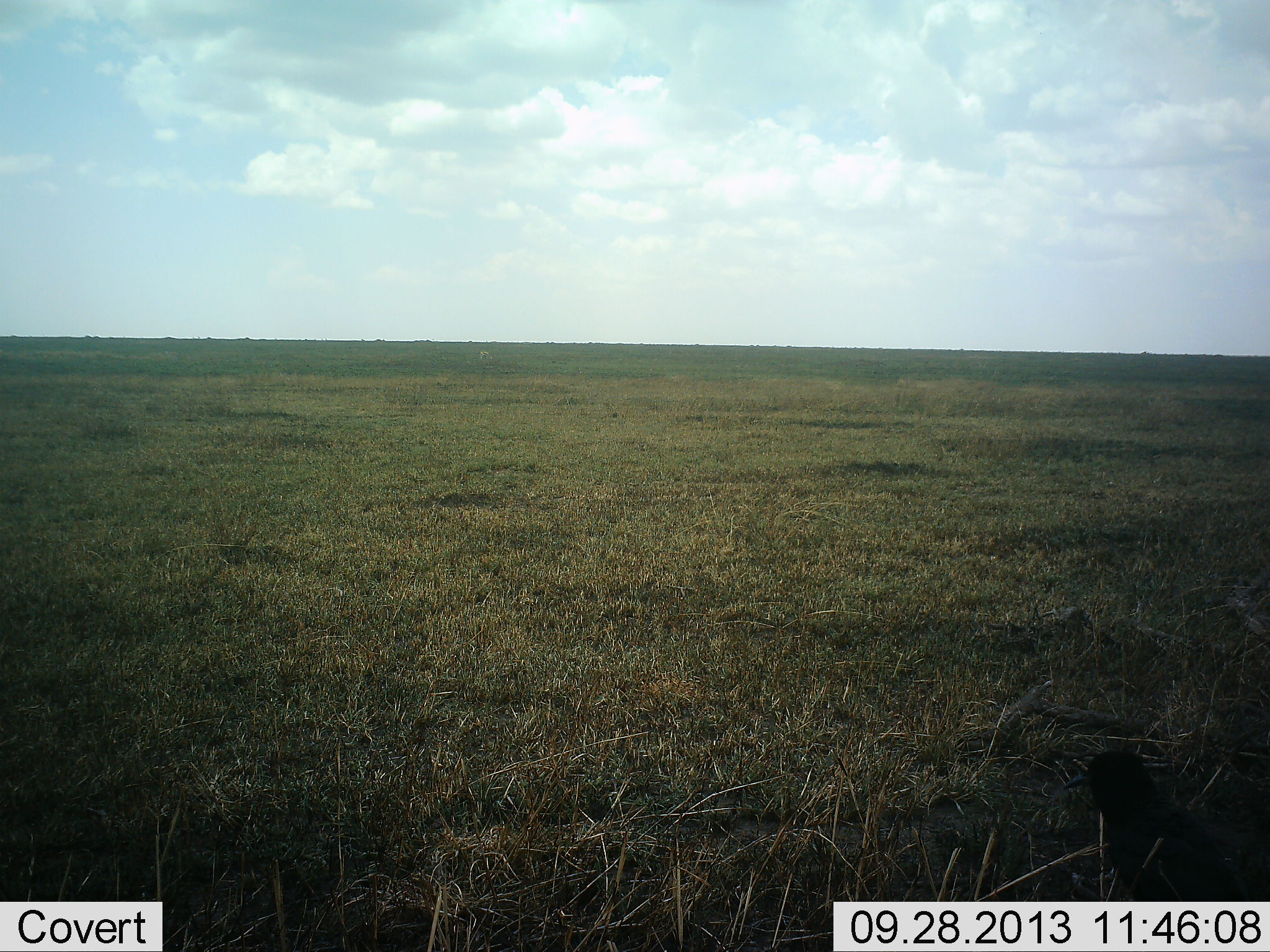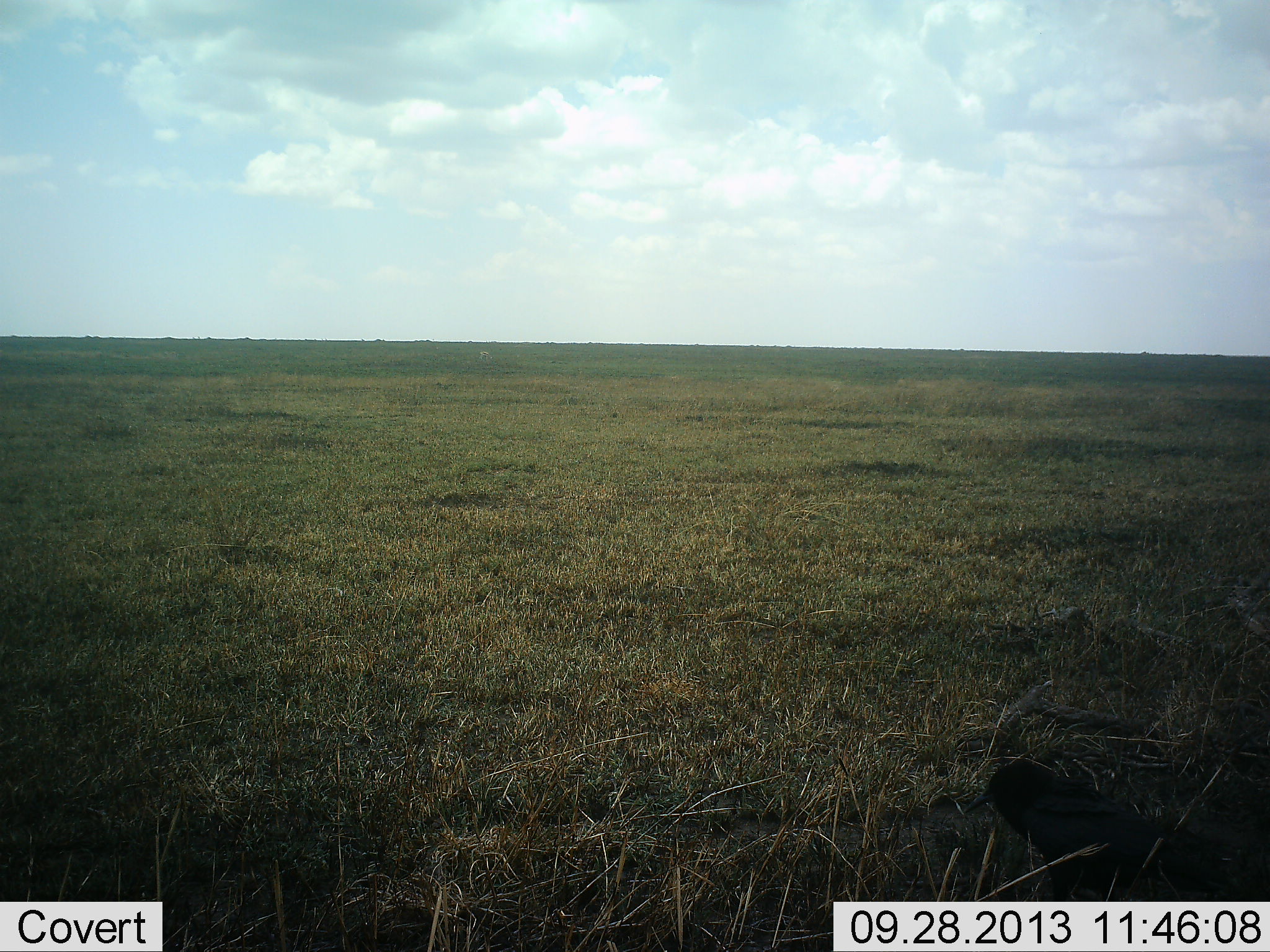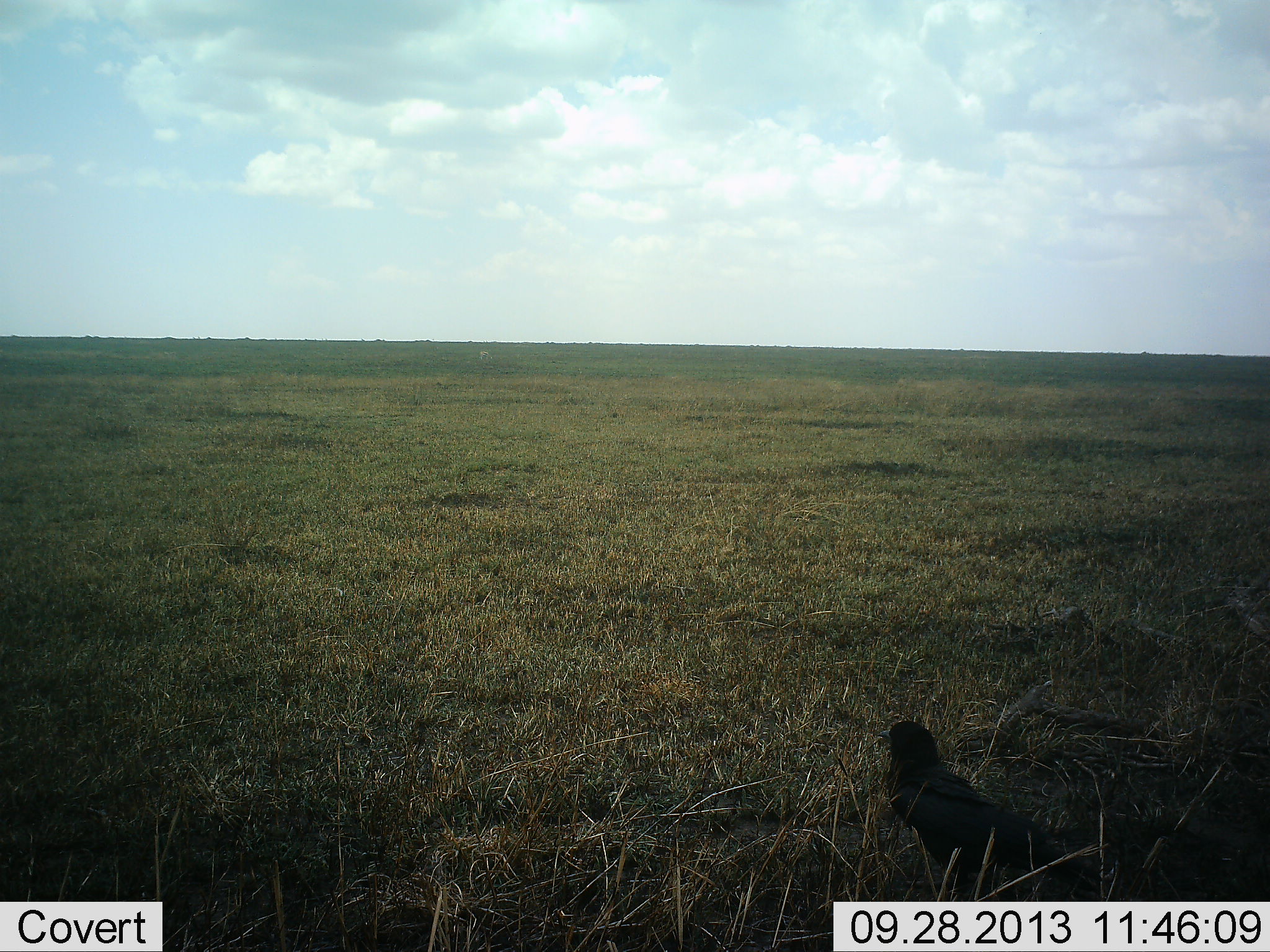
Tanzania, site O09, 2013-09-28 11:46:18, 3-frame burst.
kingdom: Animalia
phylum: Chordata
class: Aves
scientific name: Aves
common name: bird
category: otherbird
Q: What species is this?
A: Otherbird (bird) (Aves).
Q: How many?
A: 1.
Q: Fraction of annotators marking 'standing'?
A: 24%.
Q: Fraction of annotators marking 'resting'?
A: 0%.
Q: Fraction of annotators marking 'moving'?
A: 88%.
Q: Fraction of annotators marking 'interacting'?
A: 0%.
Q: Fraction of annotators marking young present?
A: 0%.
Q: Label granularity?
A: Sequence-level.